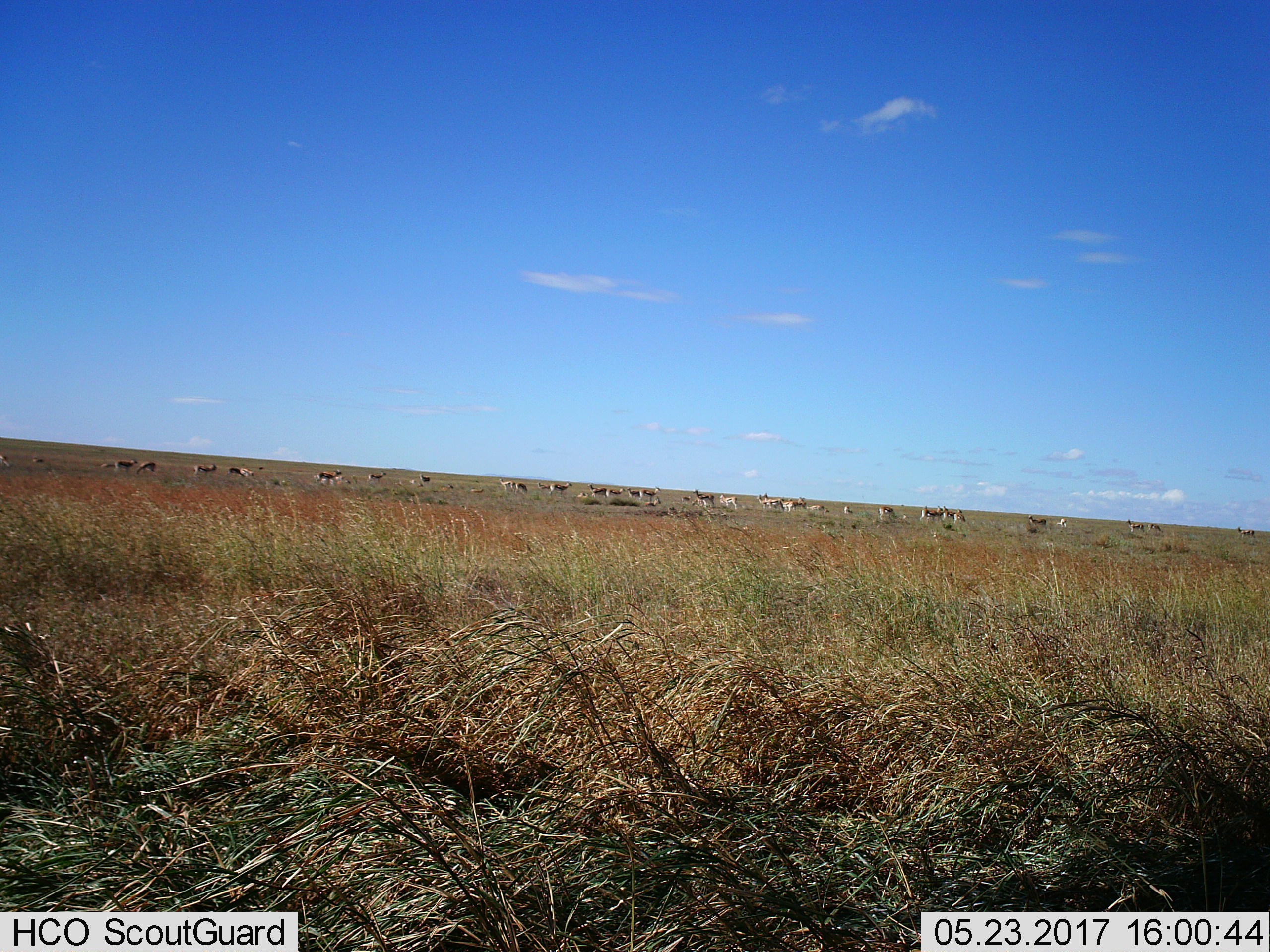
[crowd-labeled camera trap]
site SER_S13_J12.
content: unidentified animal